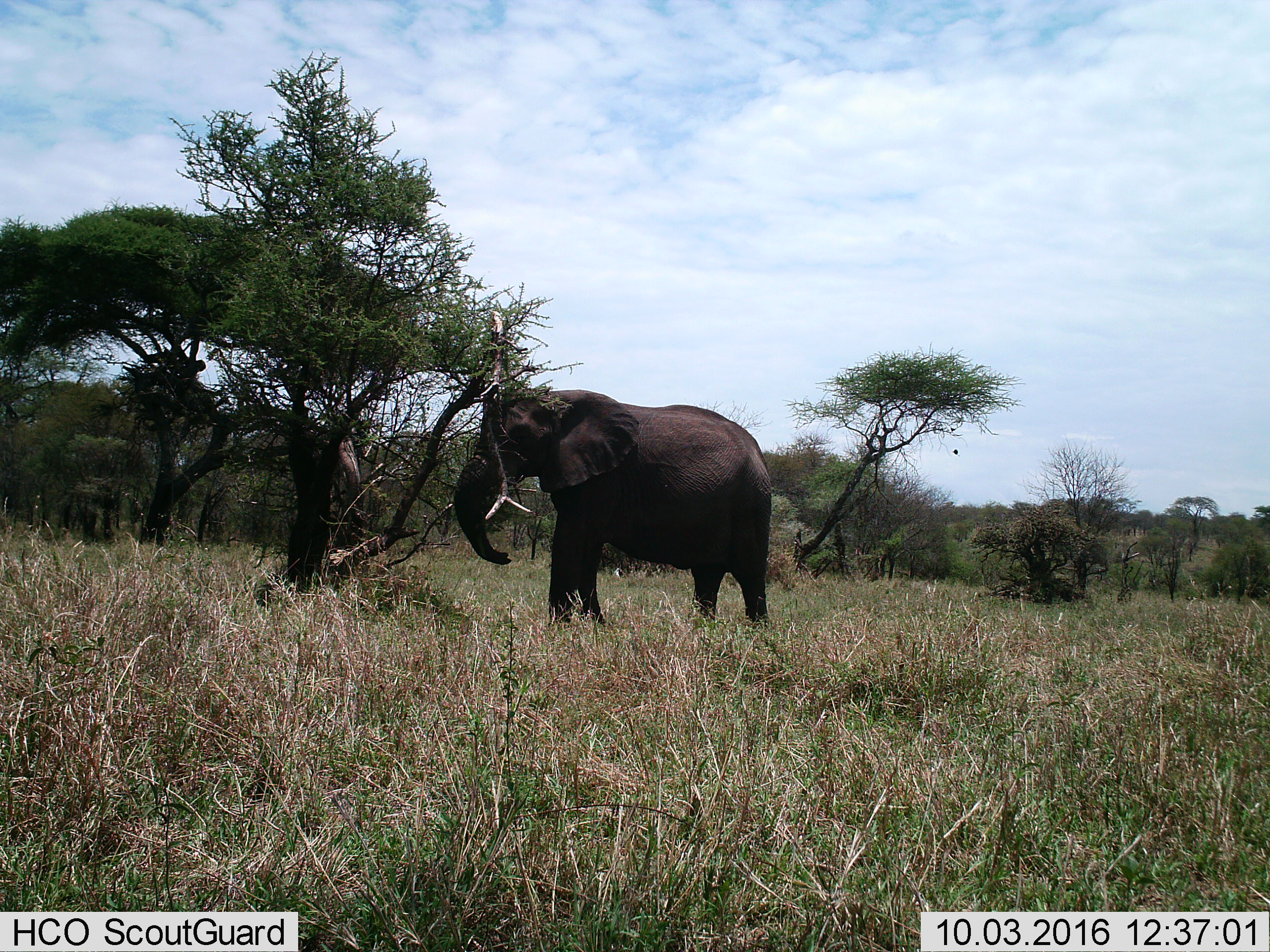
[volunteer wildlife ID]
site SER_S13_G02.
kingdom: Animalia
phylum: Chordata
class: Mammalia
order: Proboscidea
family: Elephantidae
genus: Loxodonta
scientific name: Loxodonta africana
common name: african bush elephant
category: elephant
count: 1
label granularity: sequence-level